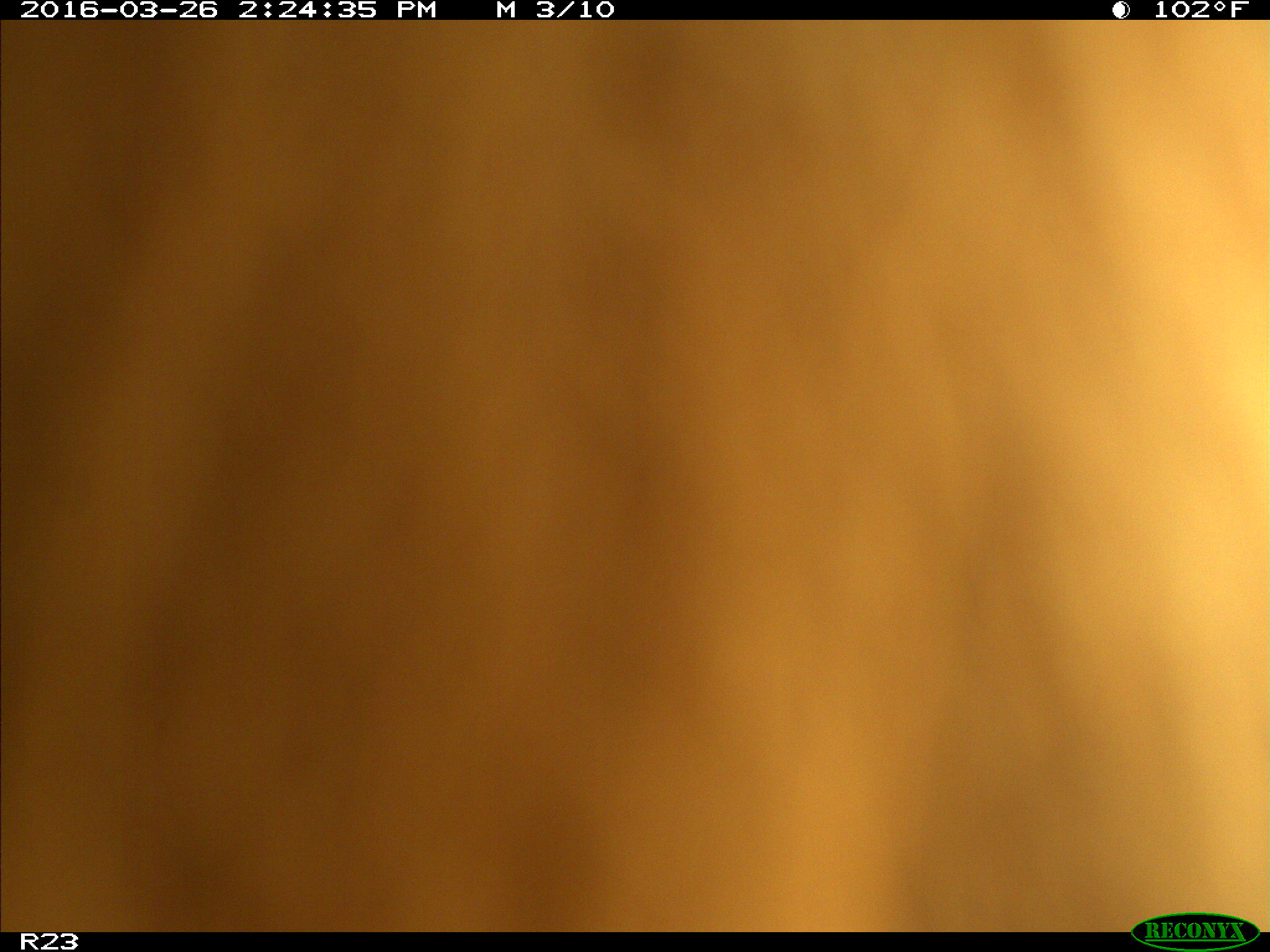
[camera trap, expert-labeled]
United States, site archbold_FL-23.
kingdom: Animalia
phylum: Chordata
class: Mammalia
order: Artiodactyla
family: Bovidae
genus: Bos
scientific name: Bos taurus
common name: domestic cow